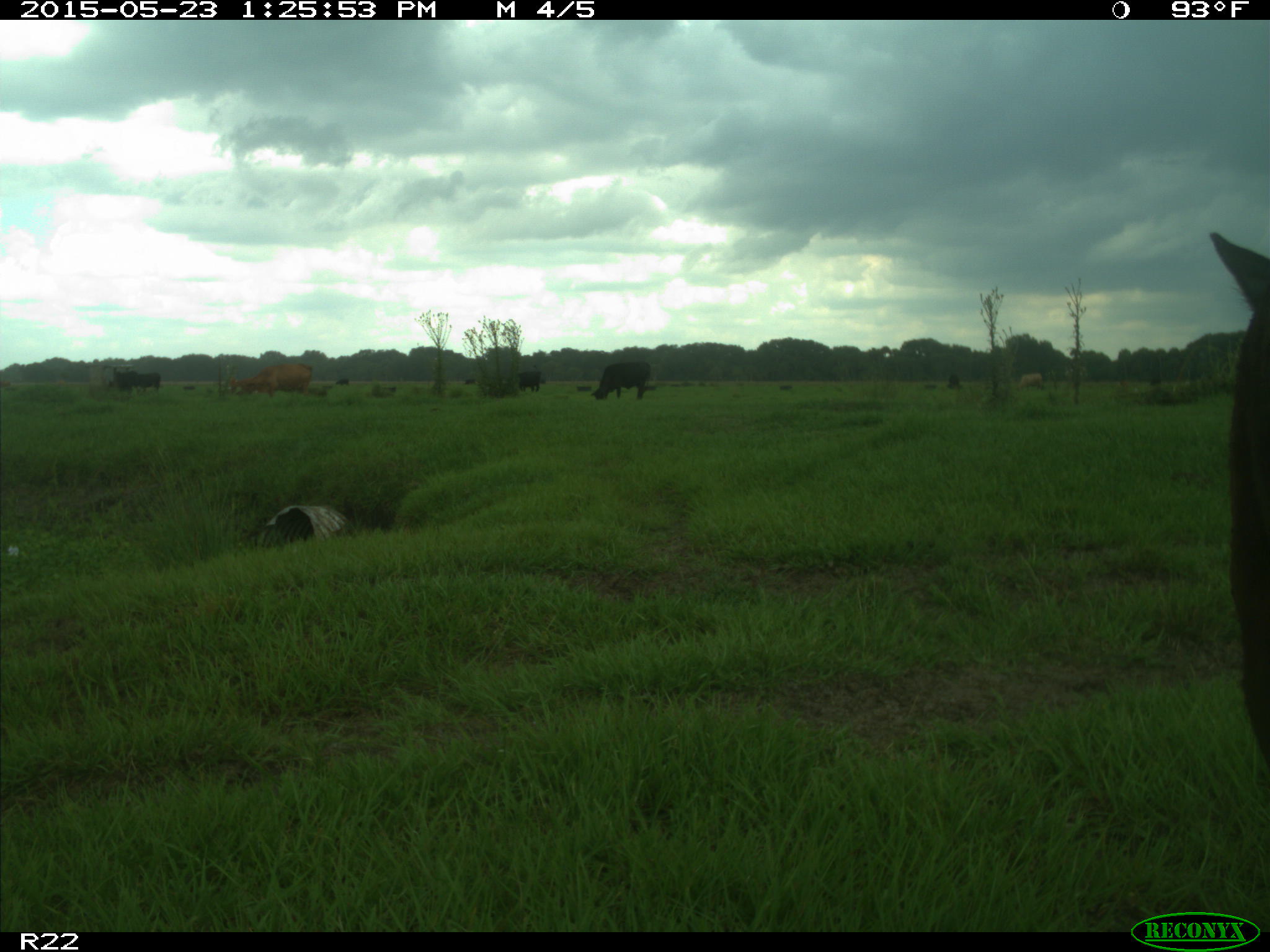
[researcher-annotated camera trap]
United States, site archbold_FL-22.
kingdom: Animalia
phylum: Chordata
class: Mammalia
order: Artiodactyla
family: Bovidae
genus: Bos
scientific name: Bos taurus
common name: domestic cow